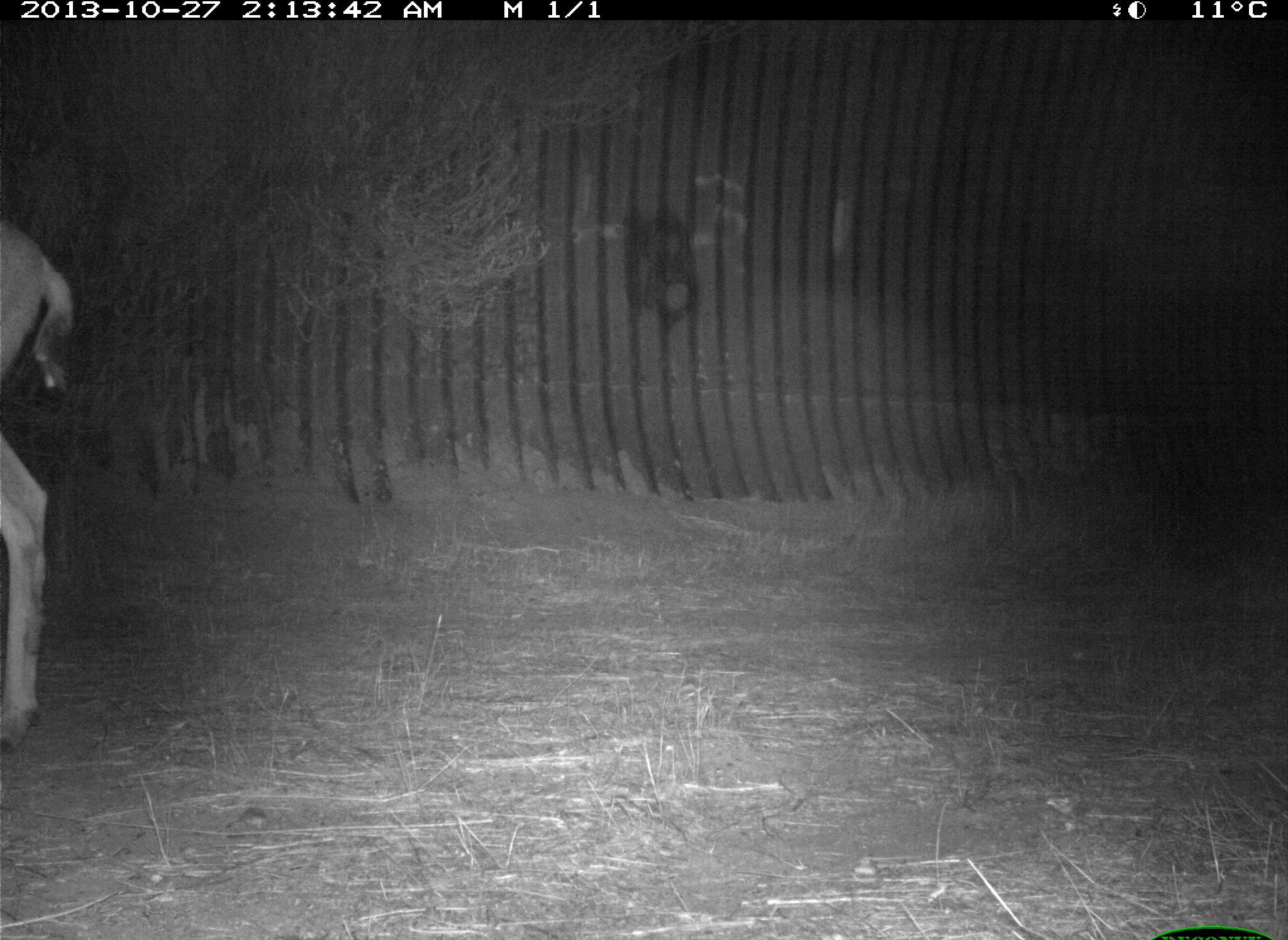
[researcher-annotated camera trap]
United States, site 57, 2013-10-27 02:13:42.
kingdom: Animalia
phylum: Chordata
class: Mammalia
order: Artiodactyla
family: Cervidae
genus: Odocoileus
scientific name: Odocoileus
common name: deer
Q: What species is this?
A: Deer (Odocoileus).